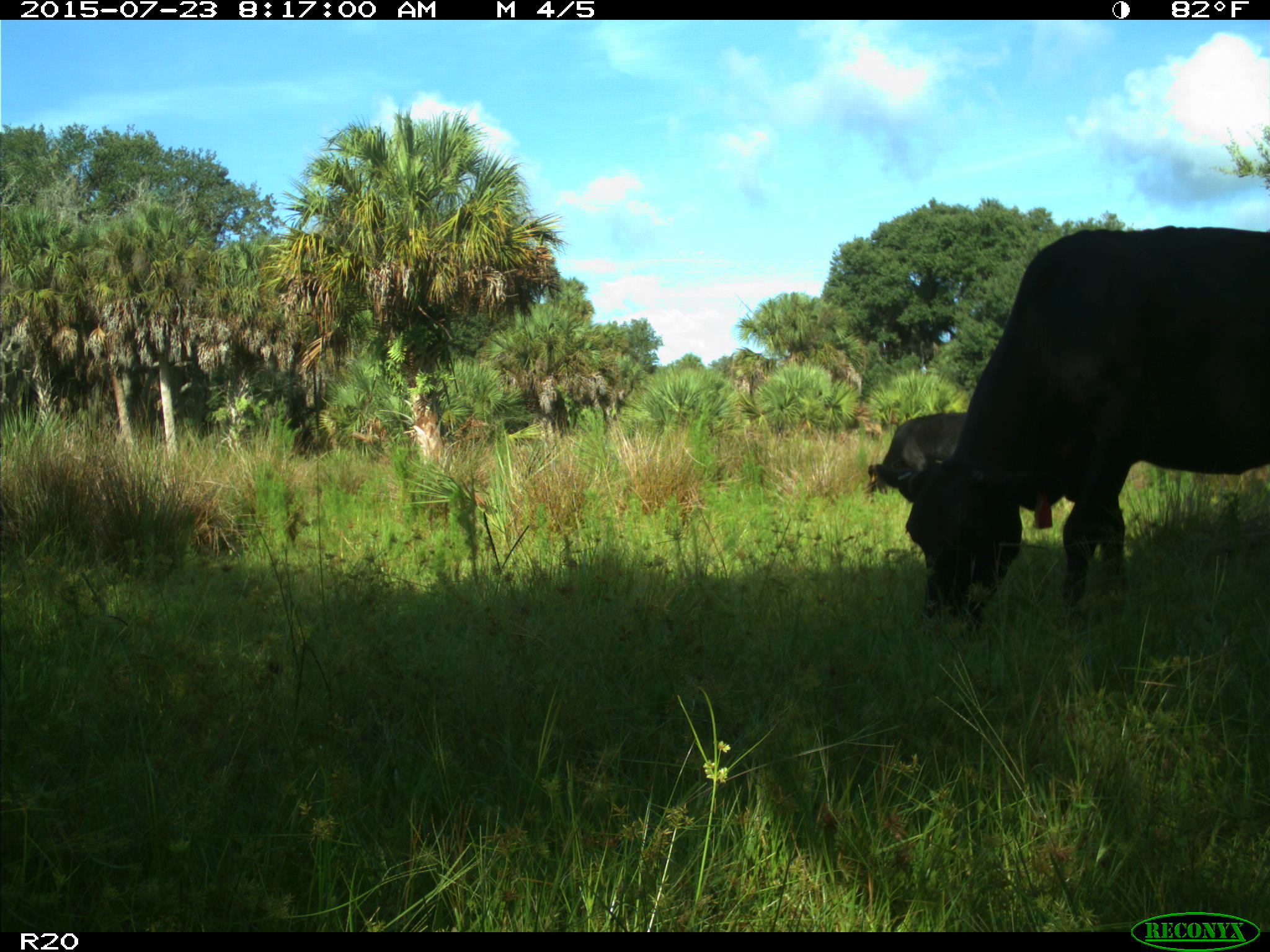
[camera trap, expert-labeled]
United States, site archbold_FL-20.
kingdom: Animalia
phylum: Chordata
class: Mammalia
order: Artiodactyla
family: Bovidae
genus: Bos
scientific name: Bos taurus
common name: domestic cow